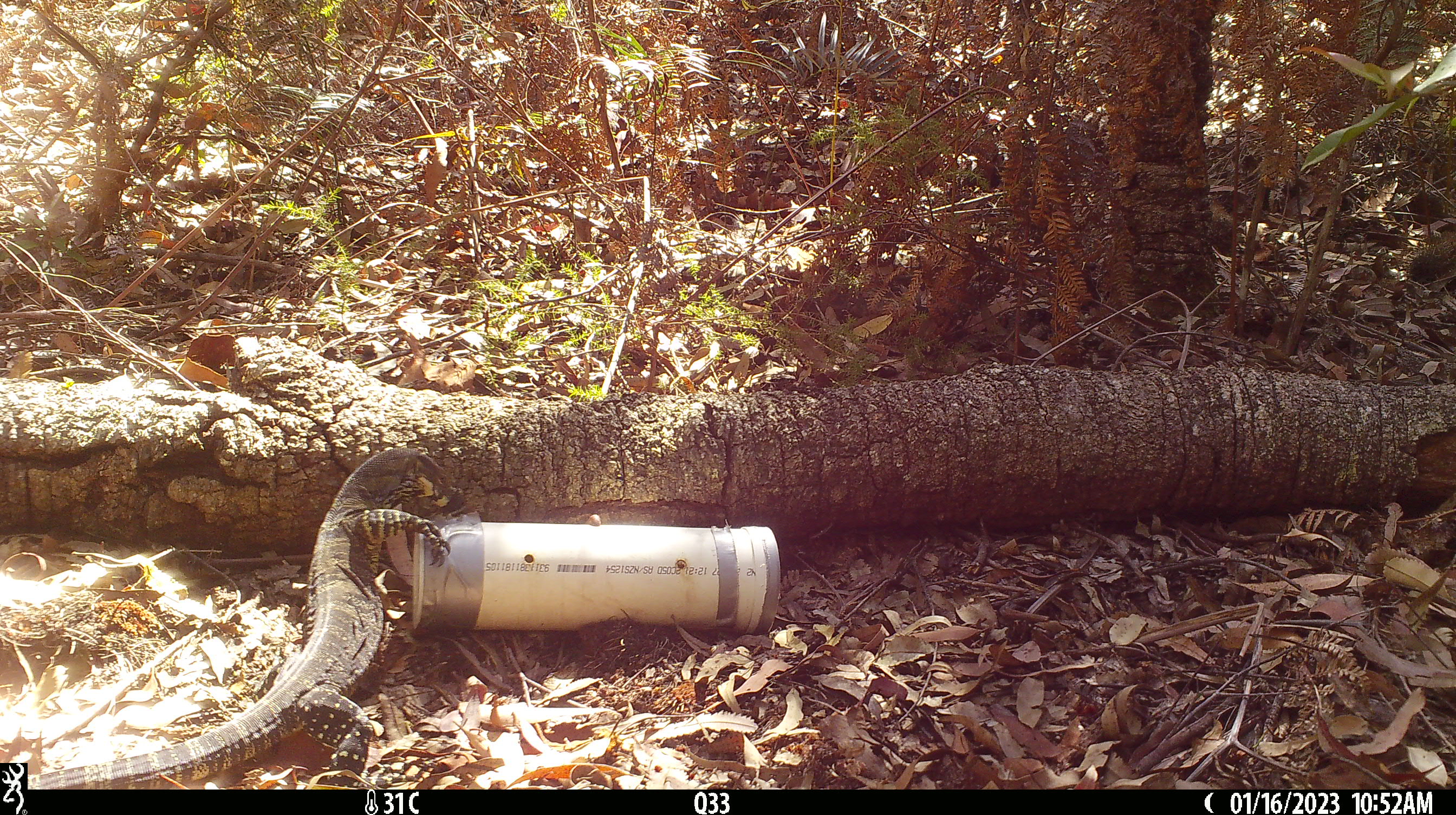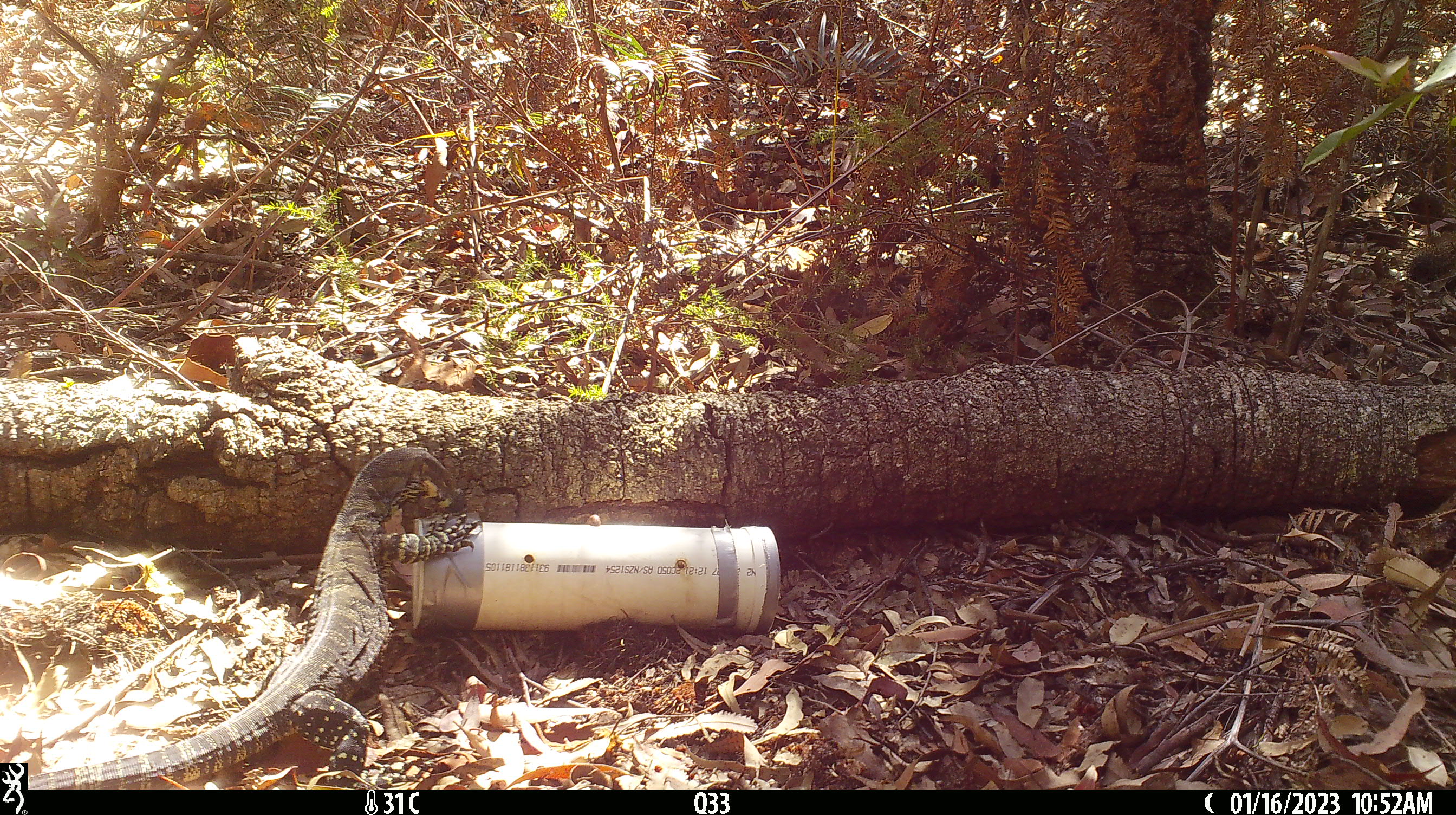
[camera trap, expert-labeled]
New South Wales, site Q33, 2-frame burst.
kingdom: Animalia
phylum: Chordata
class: Reptilia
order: Squamata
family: Varanidae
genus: Varanus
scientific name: Varanus varius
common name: lace monitor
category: goanna